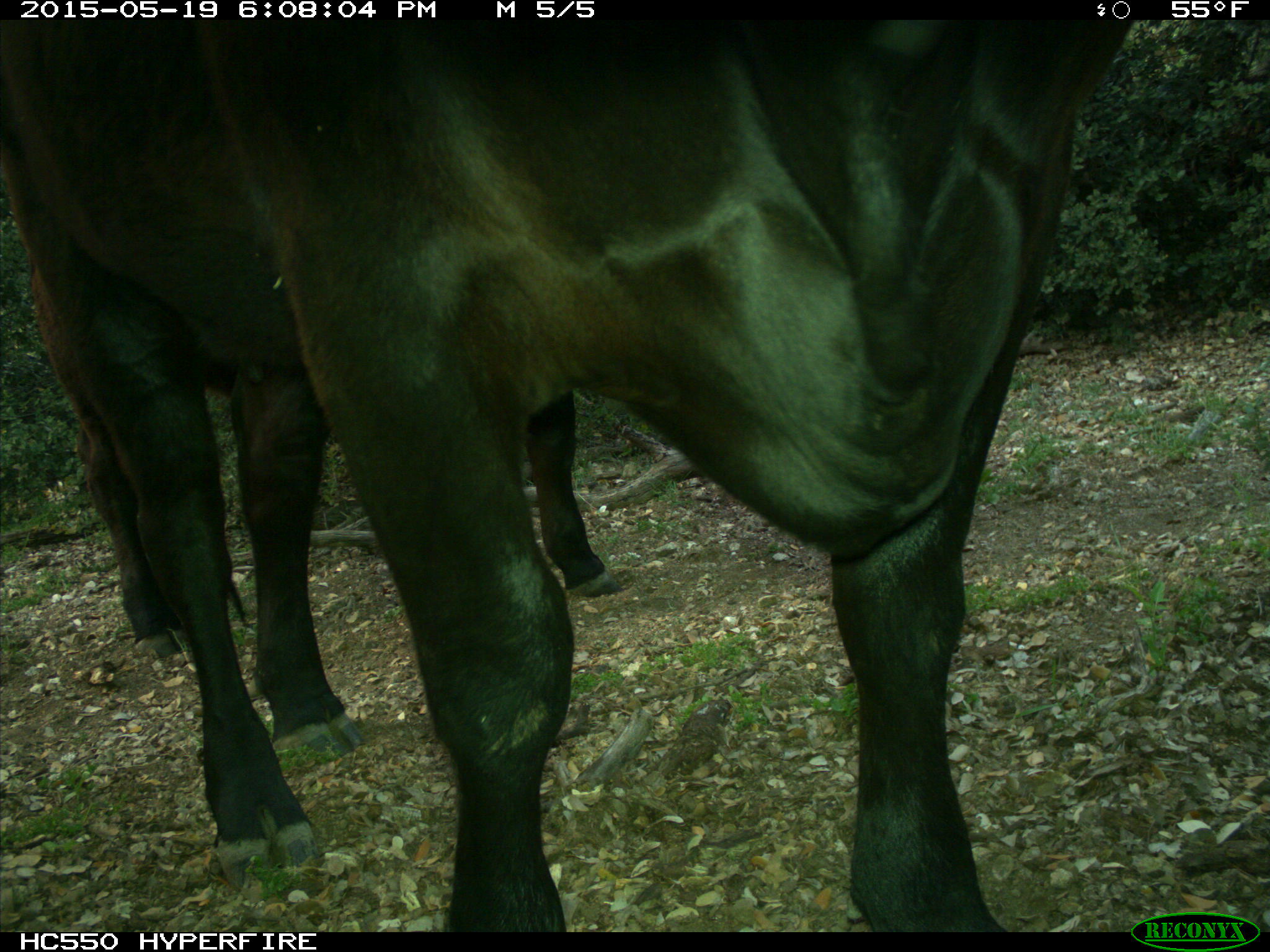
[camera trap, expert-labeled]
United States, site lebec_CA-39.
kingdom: Animalia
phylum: Chordata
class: Mammalia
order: Artiodactyla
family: Bovidae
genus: Bos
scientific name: Bos taurus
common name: domestic cow